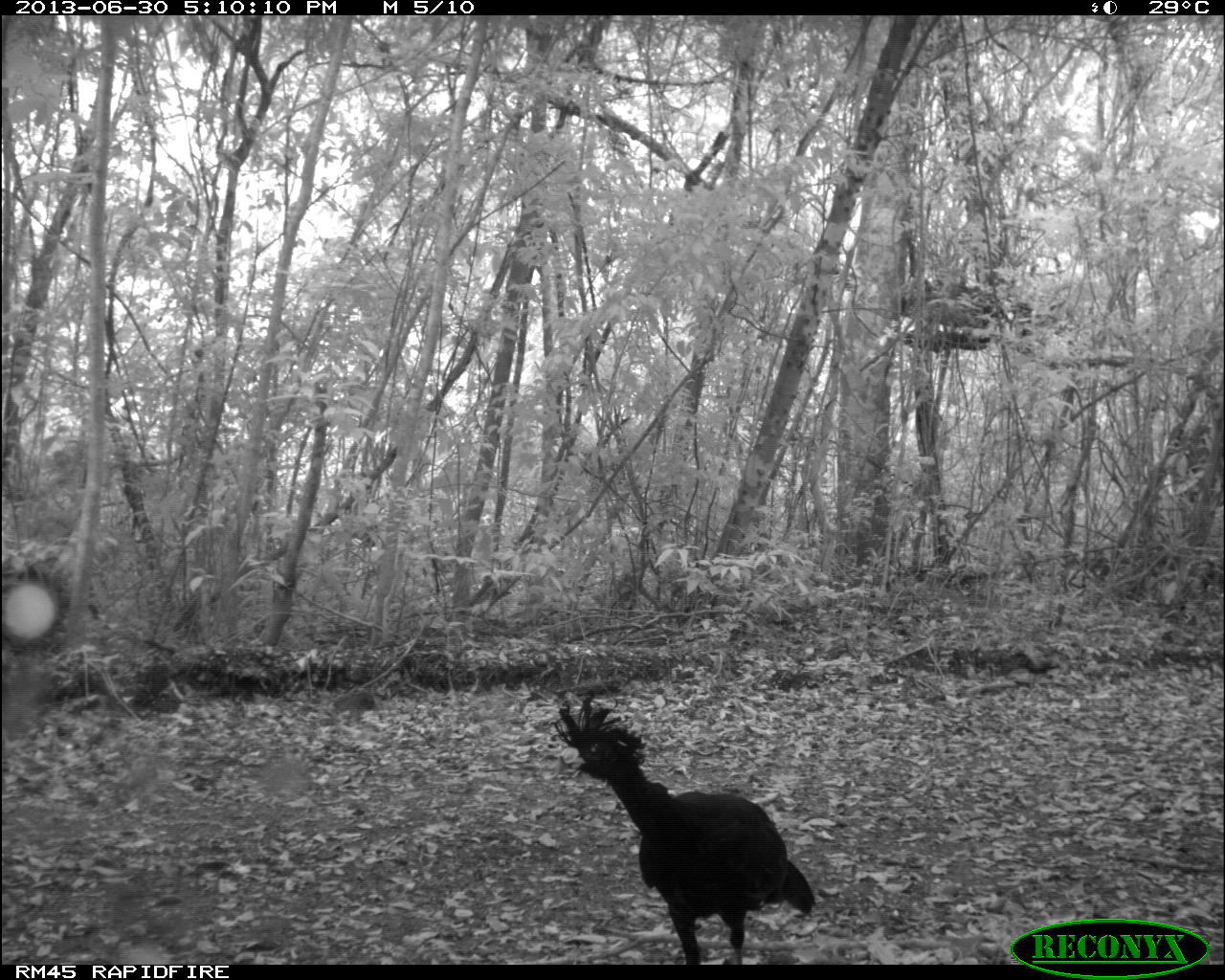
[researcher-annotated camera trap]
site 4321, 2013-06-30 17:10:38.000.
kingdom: Animalia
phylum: Chordata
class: Aves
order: Galliformes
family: Cracidae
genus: Crax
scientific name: Crax rubra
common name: great curassow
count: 4